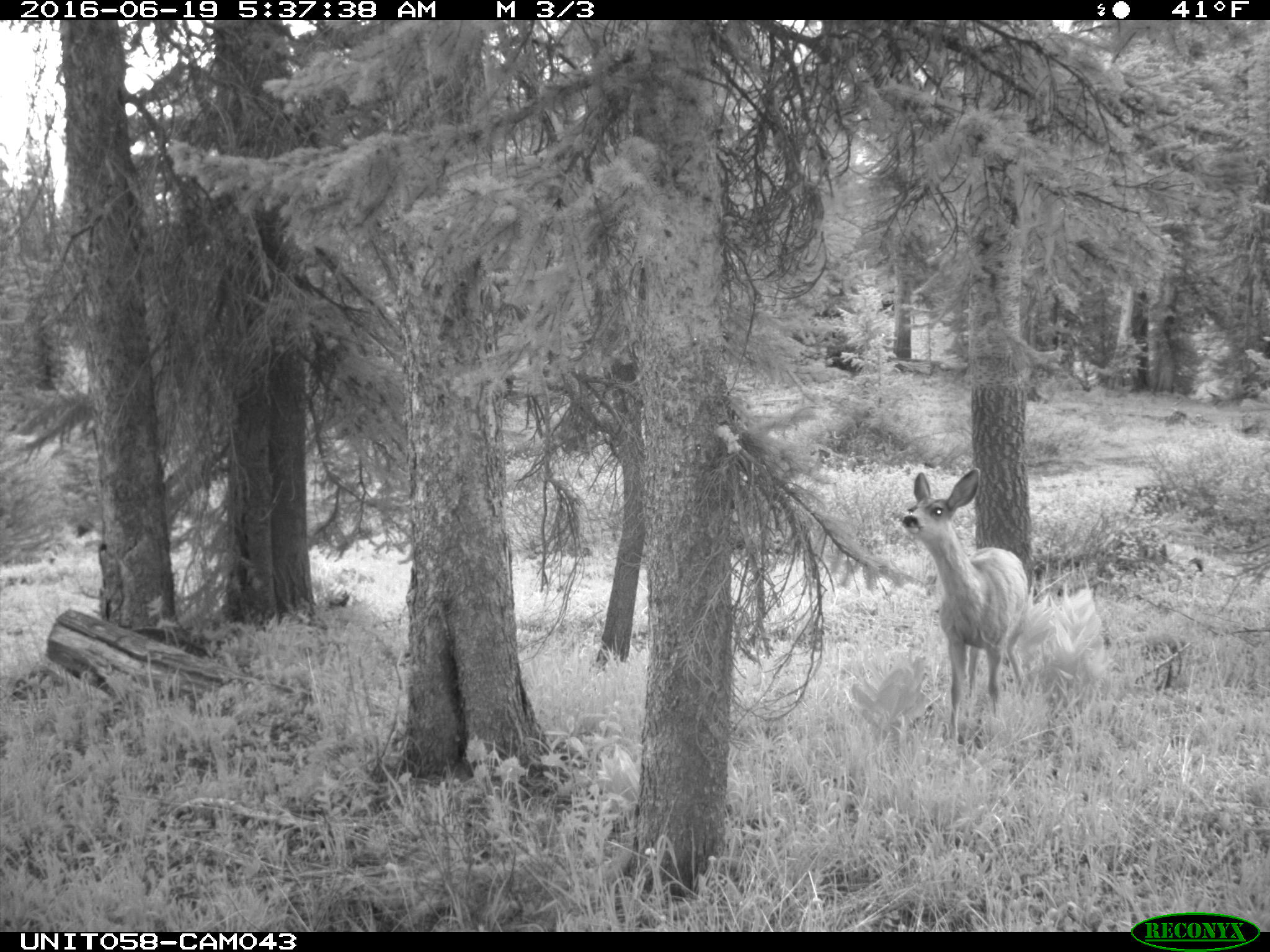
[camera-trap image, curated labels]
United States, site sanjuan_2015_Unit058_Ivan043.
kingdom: Animalia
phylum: Chordata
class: Mammalia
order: Artiodactyla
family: Cervidae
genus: Odocoileus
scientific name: Odocoileus hemionus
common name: mule deer